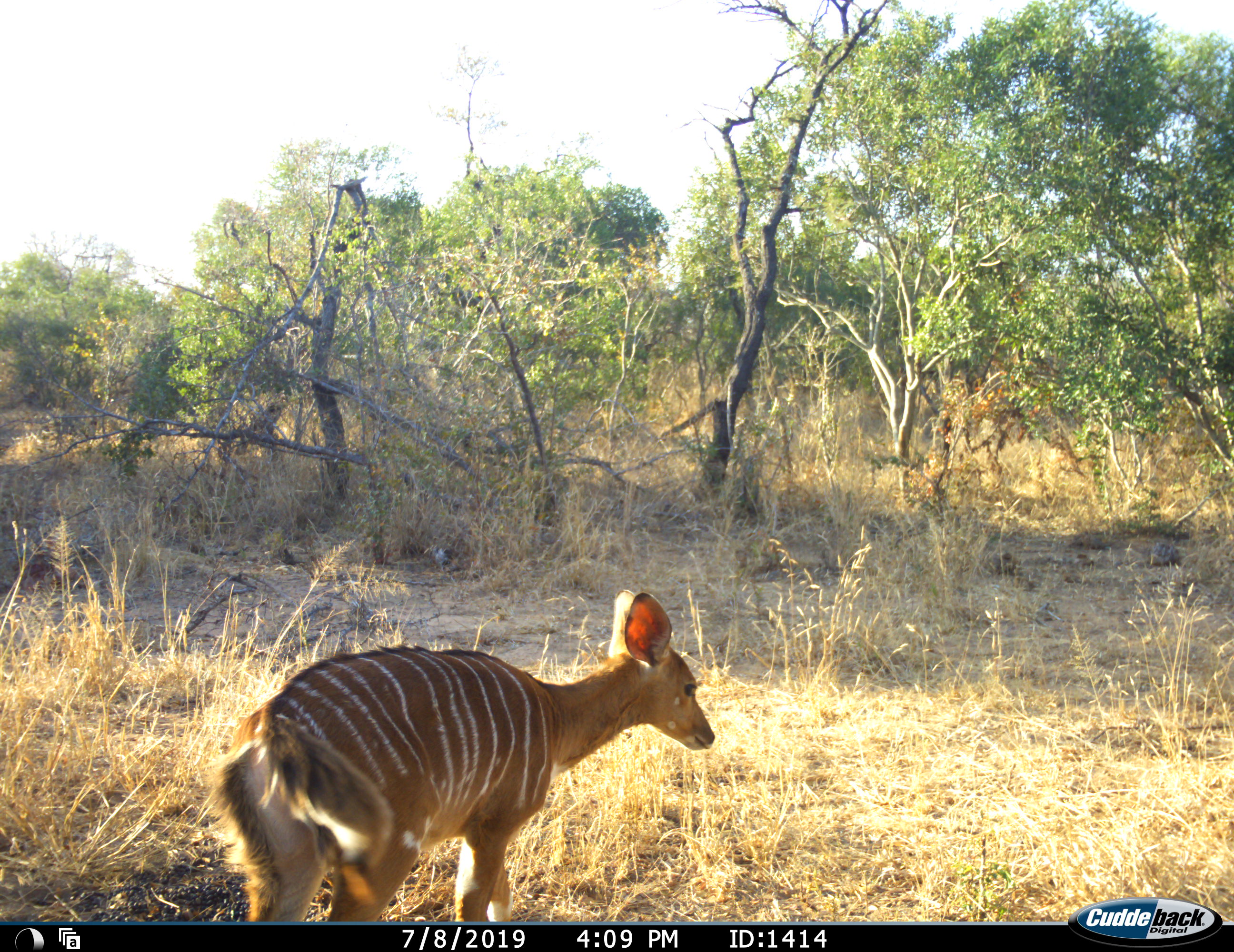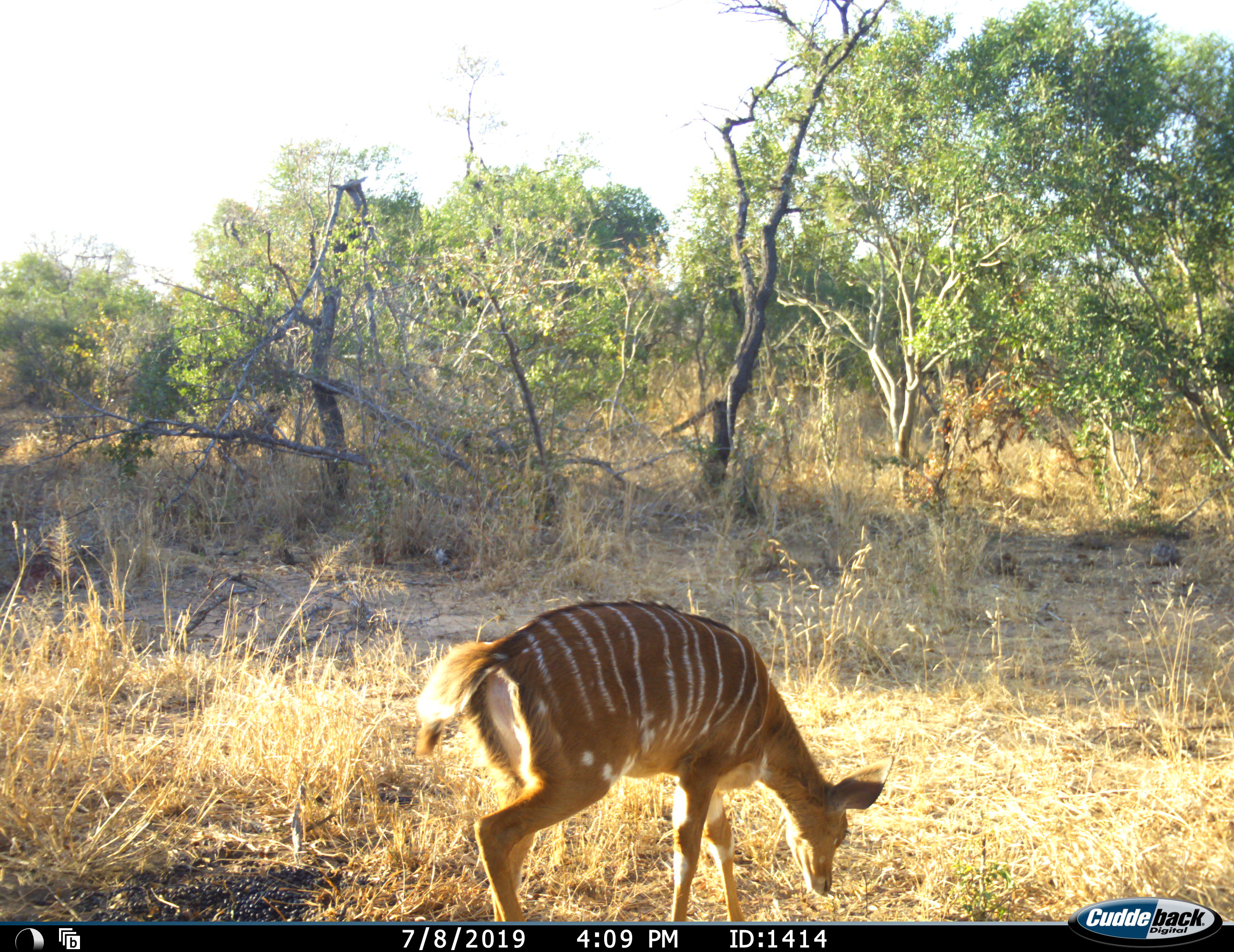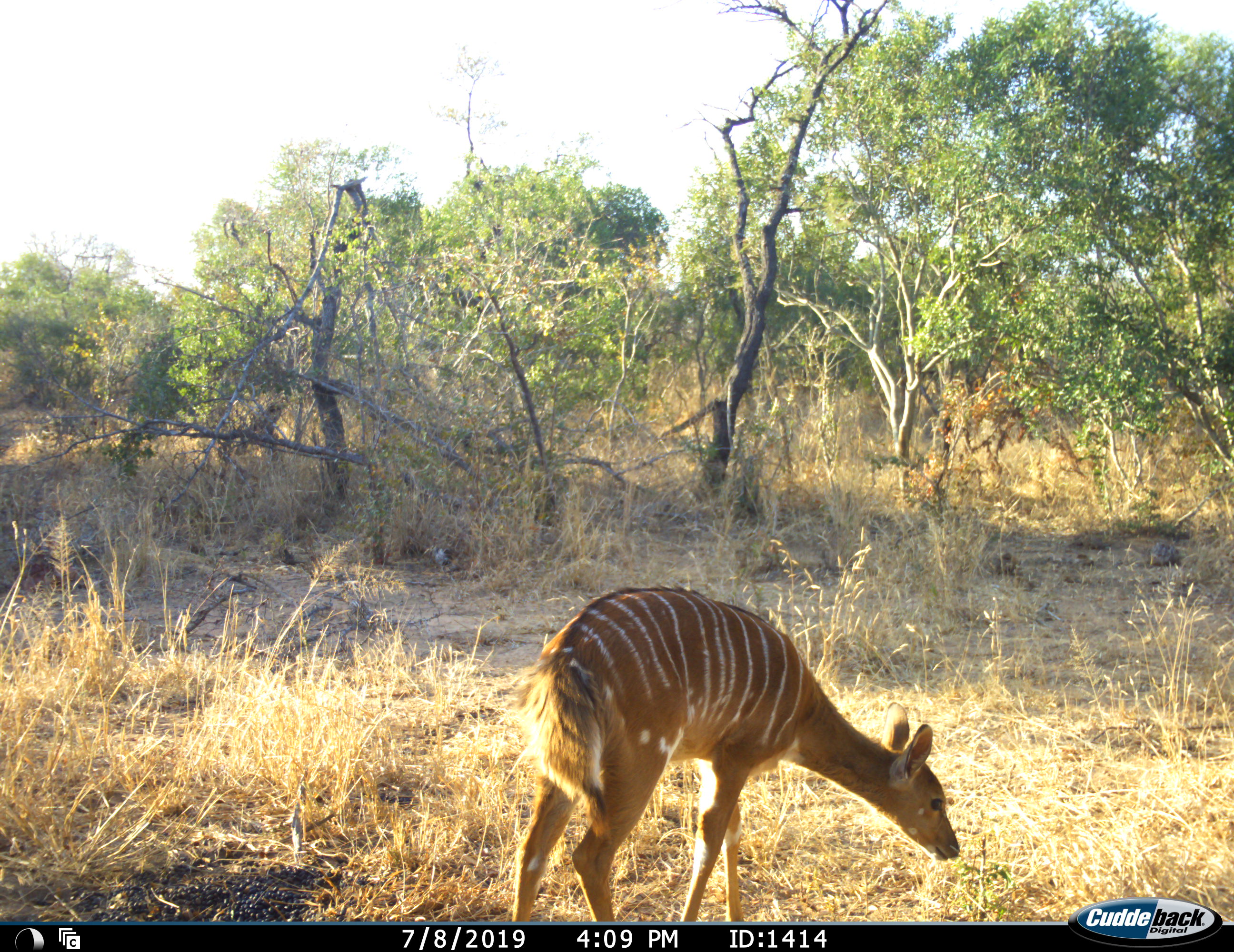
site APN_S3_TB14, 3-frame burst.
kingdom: Animalia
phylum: Chordata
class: Mammalia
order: Artiodactyla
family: Bovidae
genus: Tragelaphus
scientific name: Tragelaphus angasii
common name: nyala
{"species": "nyala (Tragelaphus angasii)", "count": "1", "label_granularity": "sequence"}